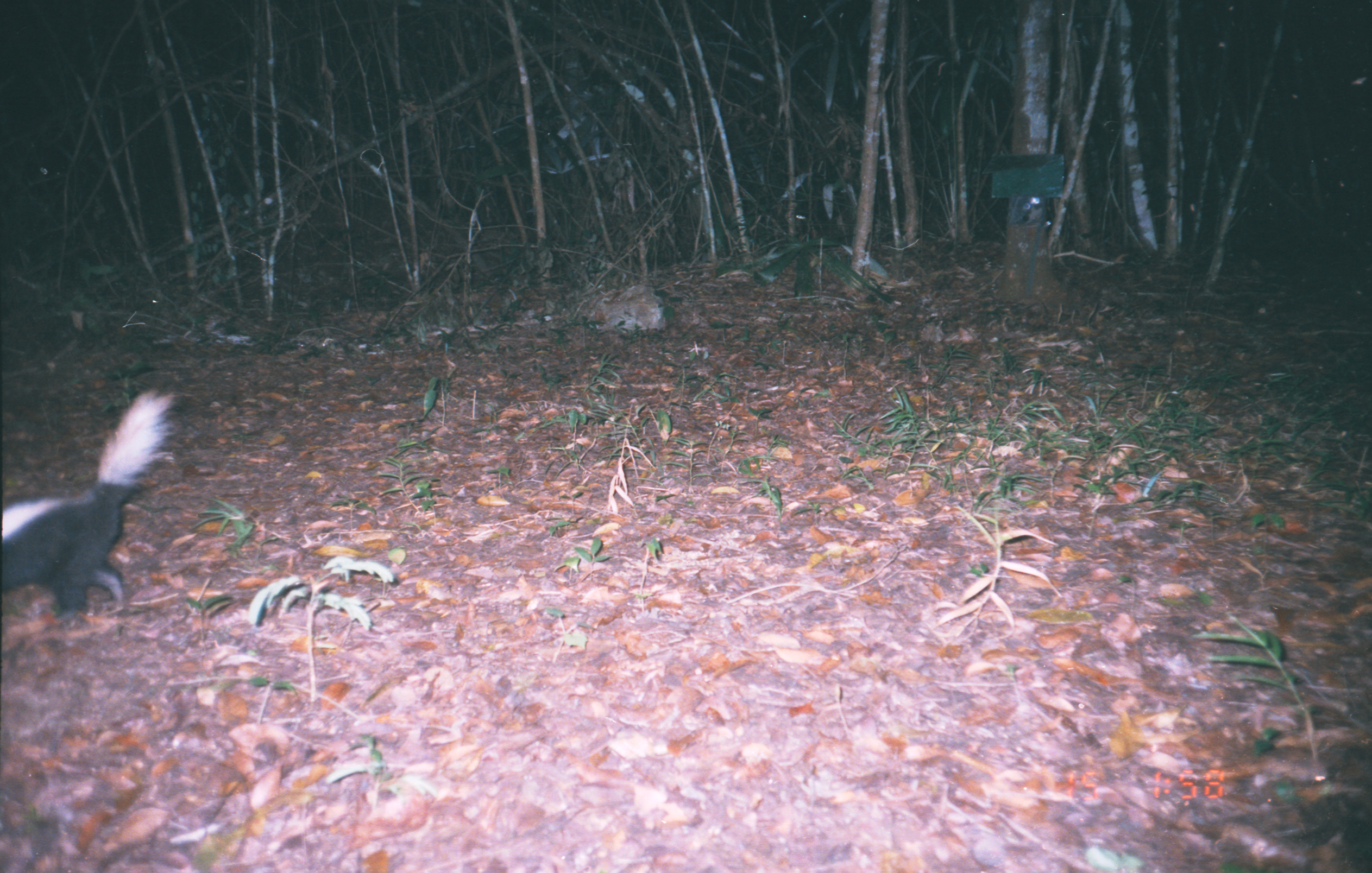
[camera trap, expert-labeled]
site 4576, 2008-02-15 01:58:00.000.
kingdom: Animalia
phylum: Chordata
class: Mammalia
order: Carnivora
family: Mephitidae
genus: Conepatus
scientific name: Conepatus semistriatus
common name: striped hog-nosed skunk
Conepatus semistriatus (striped hog-nosed skunk).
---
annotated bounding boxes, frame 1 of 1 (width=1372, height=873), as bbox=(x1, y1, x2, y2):
conepatus semistriatus: bbox=(1, 382, 181, 630)